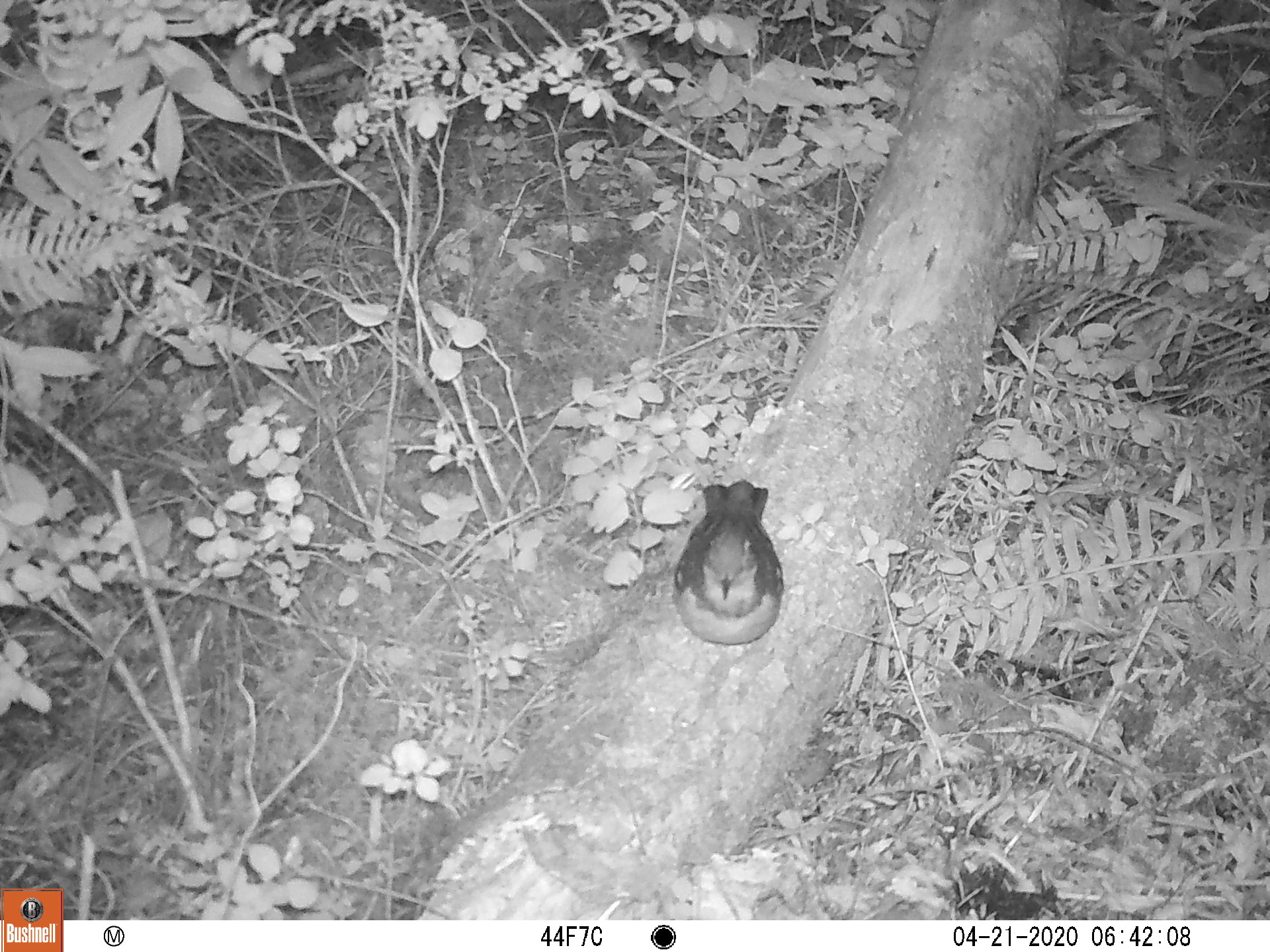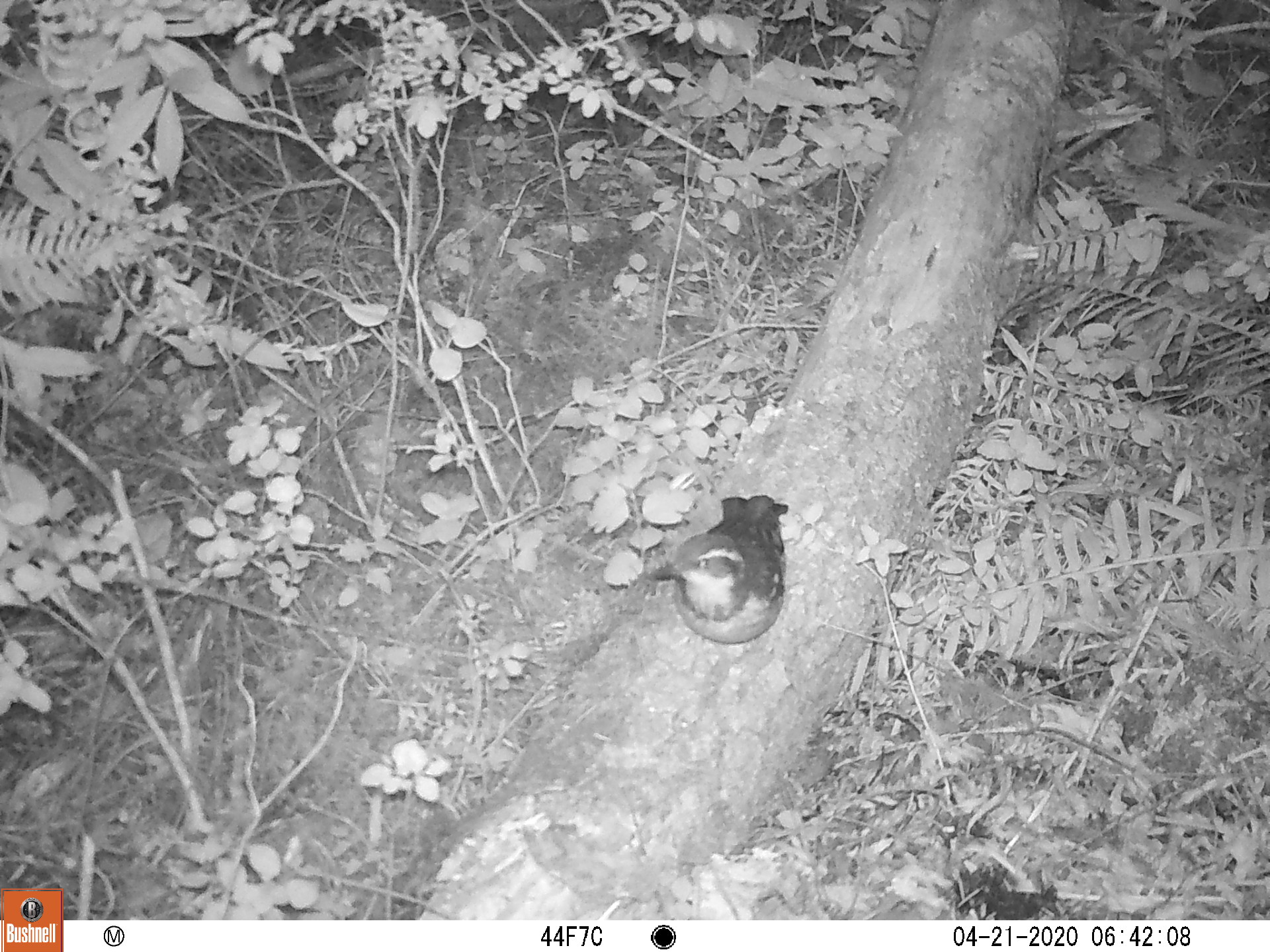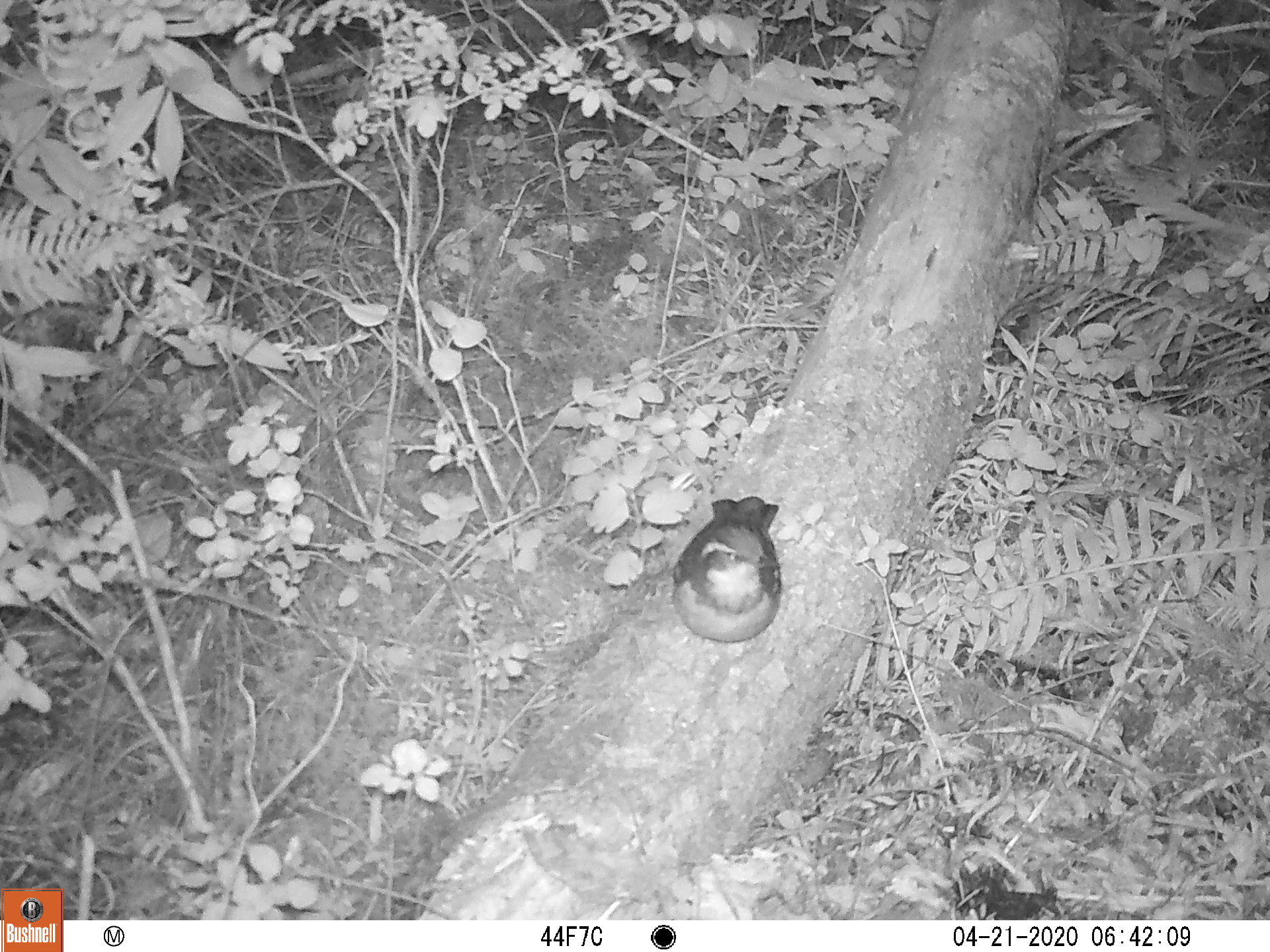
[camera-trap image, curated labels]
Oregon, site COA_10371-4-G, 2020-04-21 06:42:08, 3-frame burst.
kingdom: Animalia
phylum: Chordata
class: Aves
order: Passeriformes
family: Turdidae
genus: Ixoreus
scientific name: Ixoreus naevius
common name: varied thrush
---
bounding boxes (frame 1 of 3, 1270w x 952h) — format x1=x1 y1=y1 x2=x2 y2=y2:
varied thrush: x1=670 y1=478 x2=787 y2=646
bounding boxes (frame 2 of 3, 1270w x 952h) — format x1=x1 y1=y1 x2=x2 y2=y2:
varied thrush: x1=648 y1=488 x2=787 y2=652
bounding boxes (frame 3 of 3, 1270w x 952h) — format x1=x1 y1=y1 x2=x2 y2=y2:
varied thrush: x1=666 y1=499 x2=781 y2=644